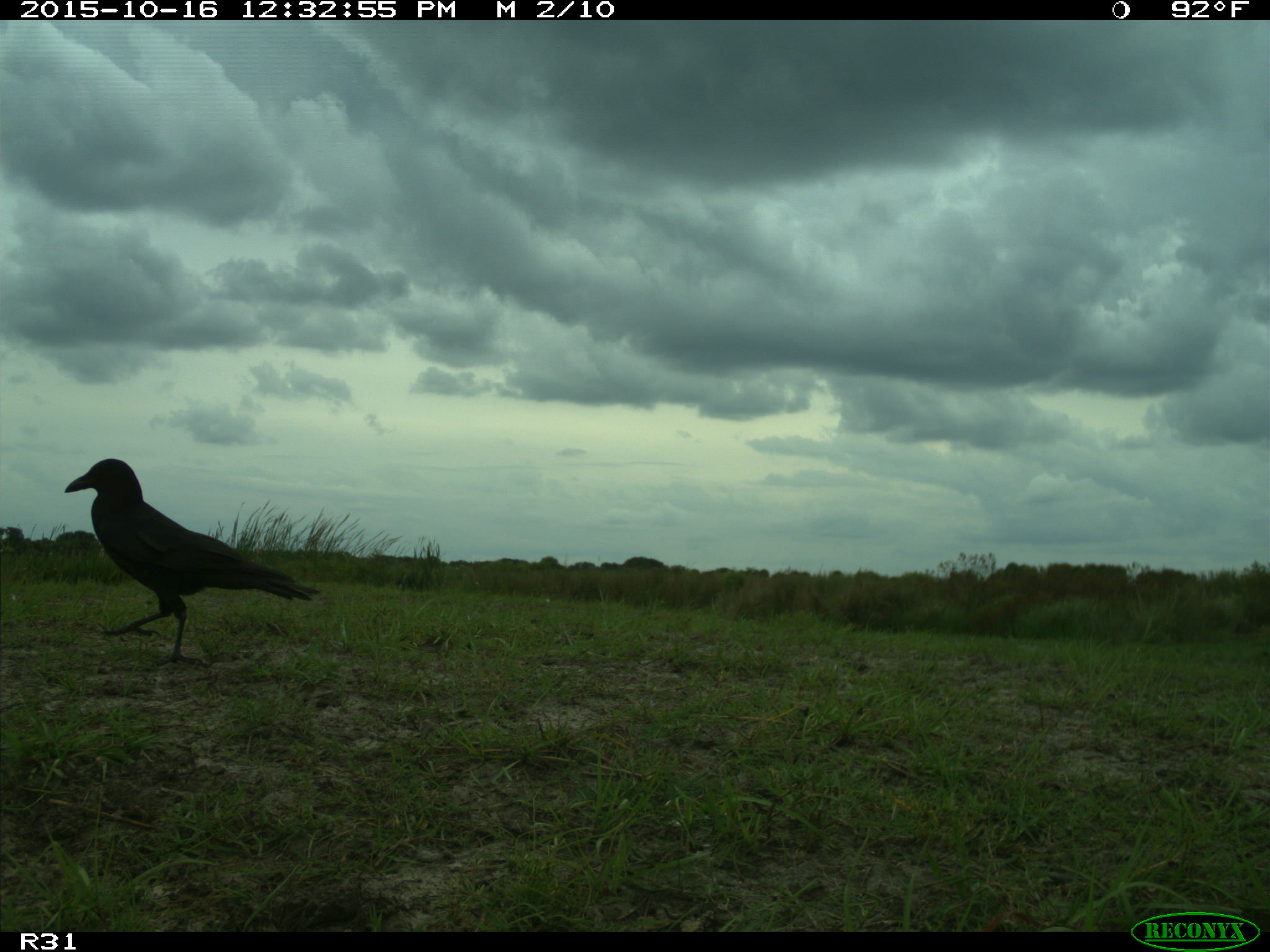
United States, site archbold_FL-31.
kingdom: Animalia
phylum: Chordata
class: Aves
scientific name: Aves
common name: birds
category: unidentified bird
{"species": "unidentified bird (birds) (Aves)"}